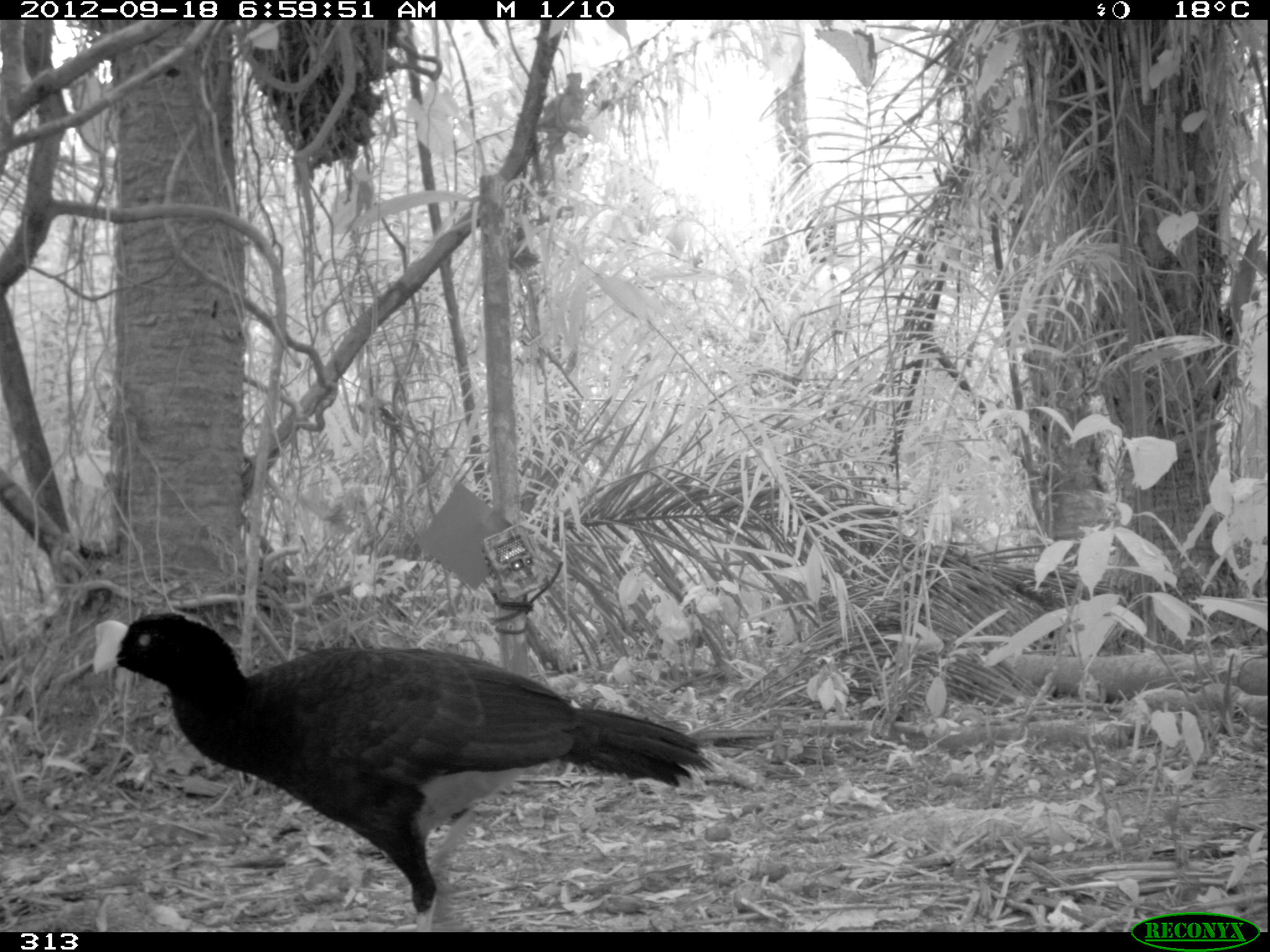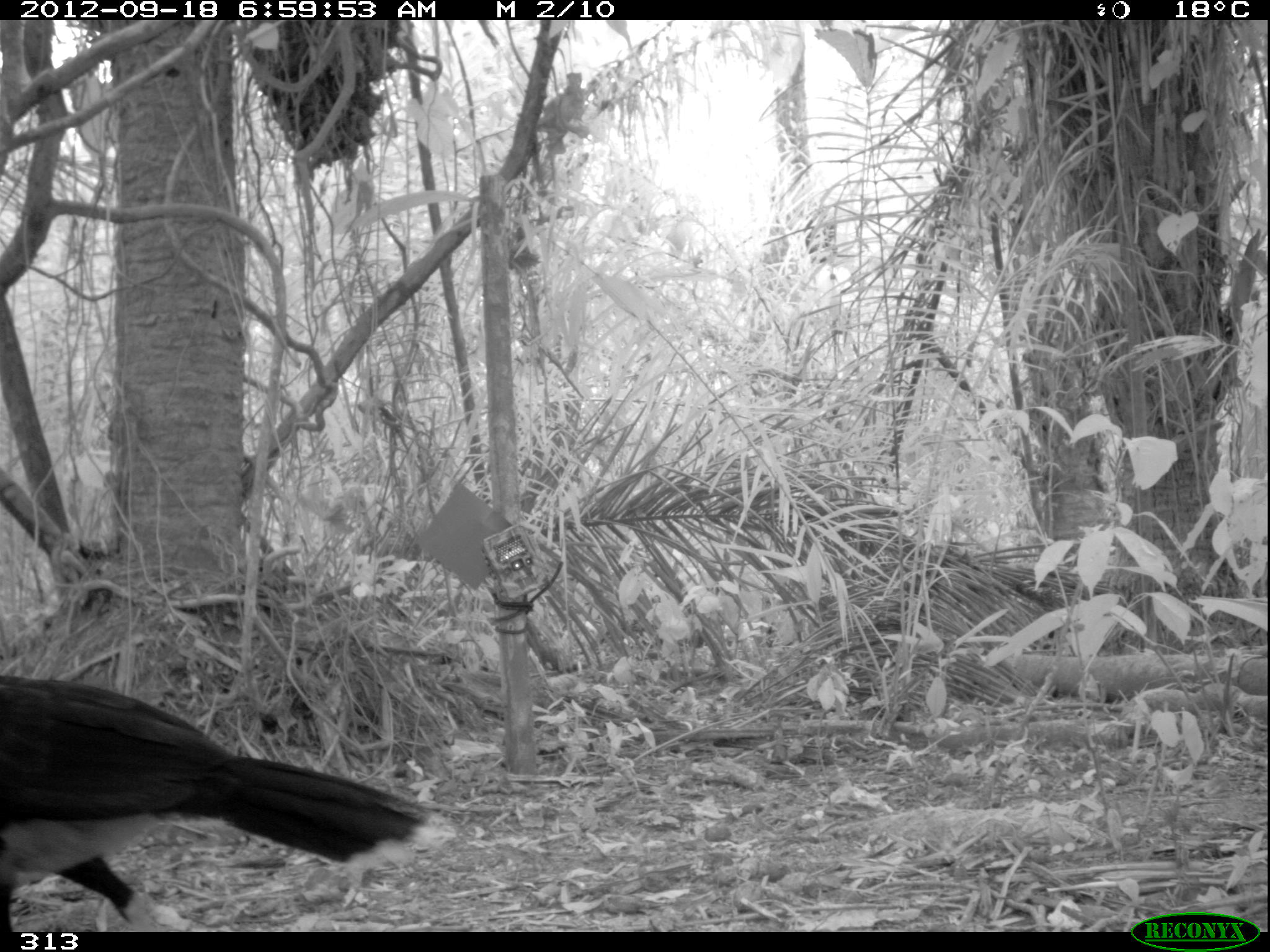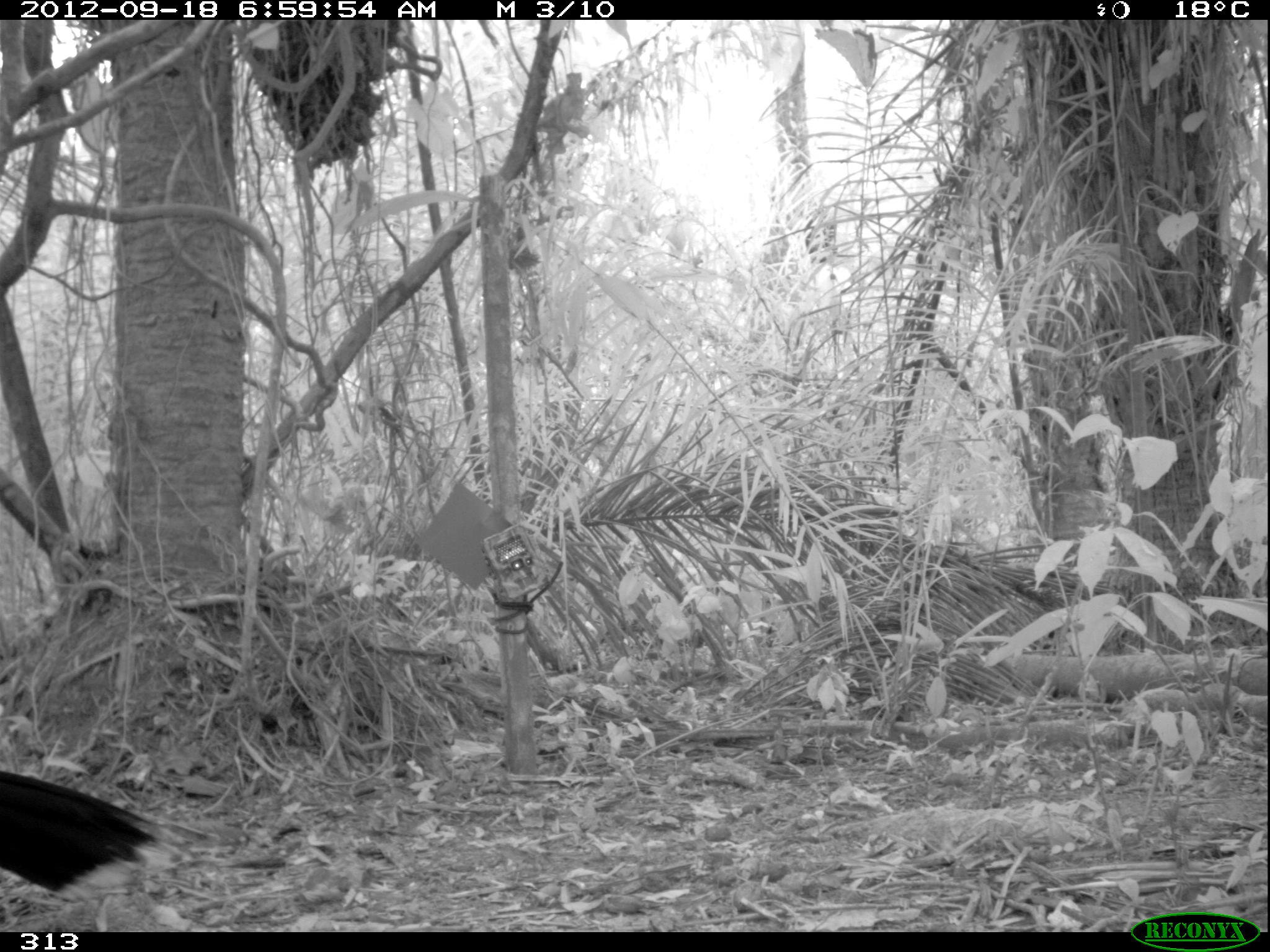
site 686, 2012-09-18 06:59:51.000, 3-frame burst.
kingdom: Animalia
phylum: Chordata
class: Aves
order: Galliformes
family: Cracidae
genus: Mitu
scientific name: Mitu tuberosum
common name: razor-billed curassow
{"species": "Mitu tuberosum (razor-billed curassow)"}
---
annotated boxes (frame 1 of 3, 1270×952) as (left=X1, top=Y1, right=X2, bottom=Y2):
mitu tuberosum: (left=92, top=611, right=720, bottom=932)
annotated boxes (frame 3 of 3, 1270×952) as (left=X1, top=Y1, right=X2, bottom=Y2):
mitu tuberosum: (left=0, top=769, right=201, bottom=894)